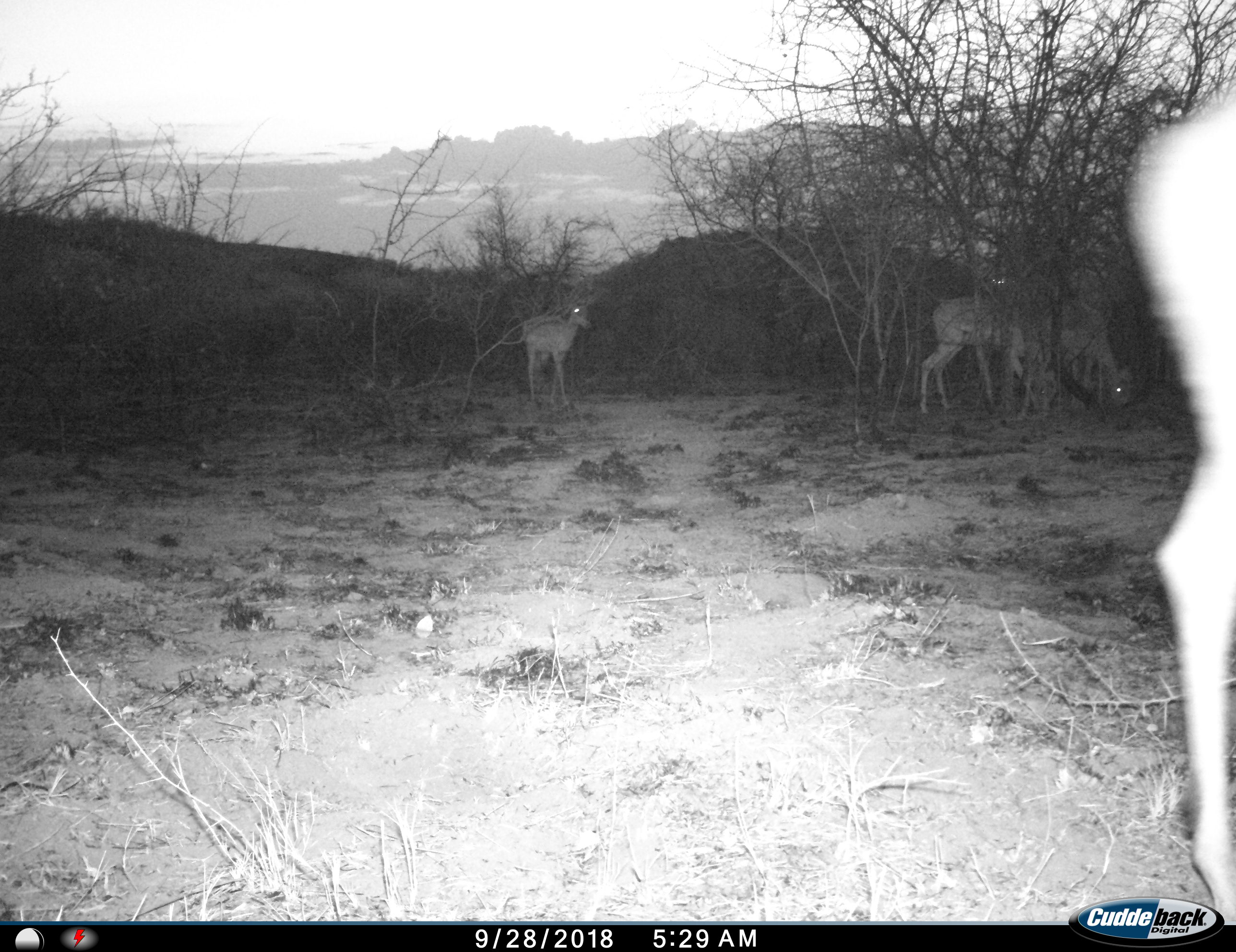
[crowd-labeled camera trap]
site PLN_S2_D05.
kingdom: Animalia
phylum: Chordata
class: Mammalia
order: Artiodactyla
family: Bovidae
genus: Aepyceros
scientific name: Aepyceros melampus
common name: impala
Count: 4.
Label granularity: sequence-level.